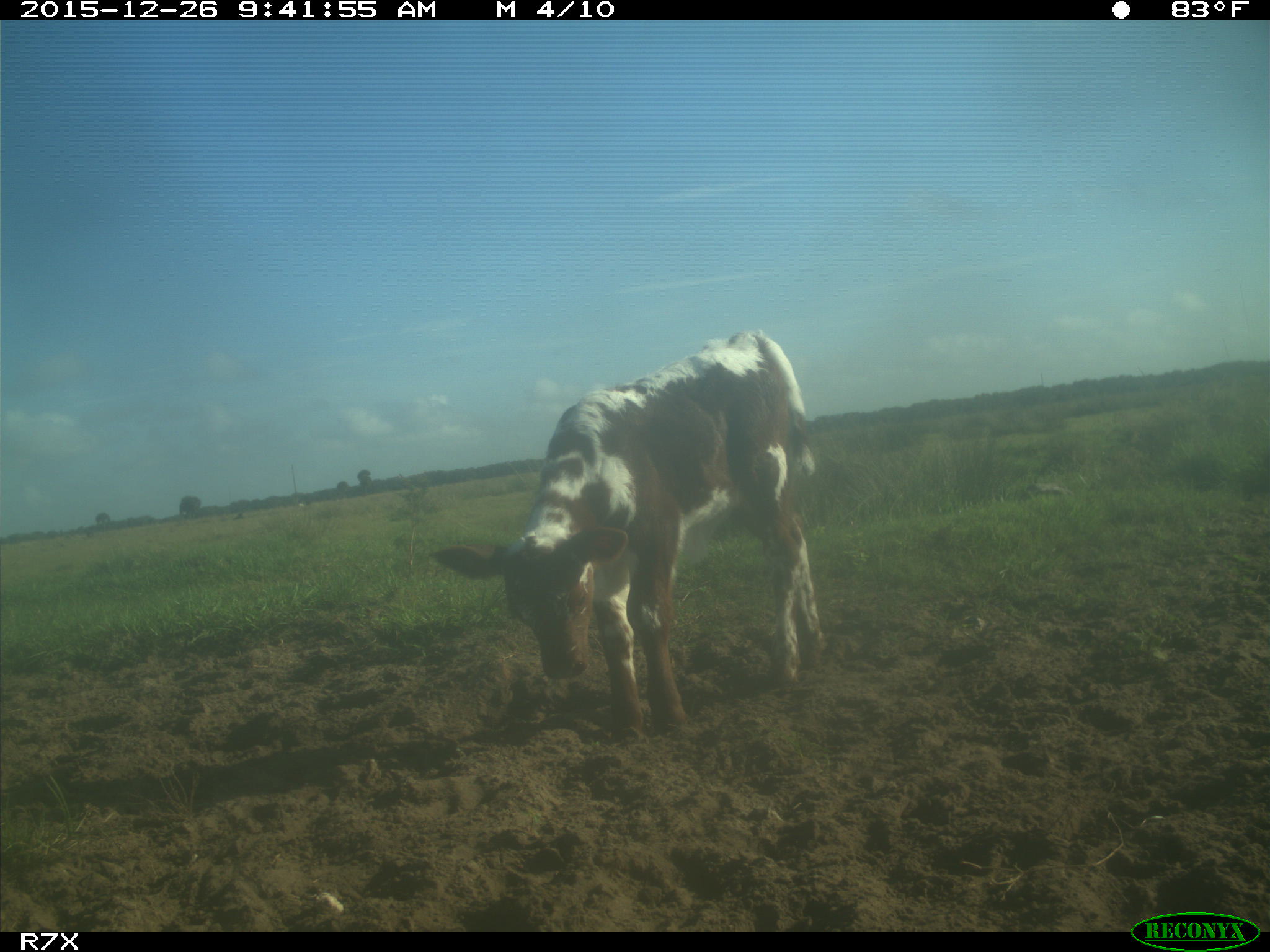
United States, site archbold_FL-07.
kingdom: Animalia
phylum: Chordata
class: Mammalia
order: Artiodactyla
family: Bovidae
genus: Bos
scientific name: Bos taurus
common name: domestic cow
Bos taurus (domestic cow).